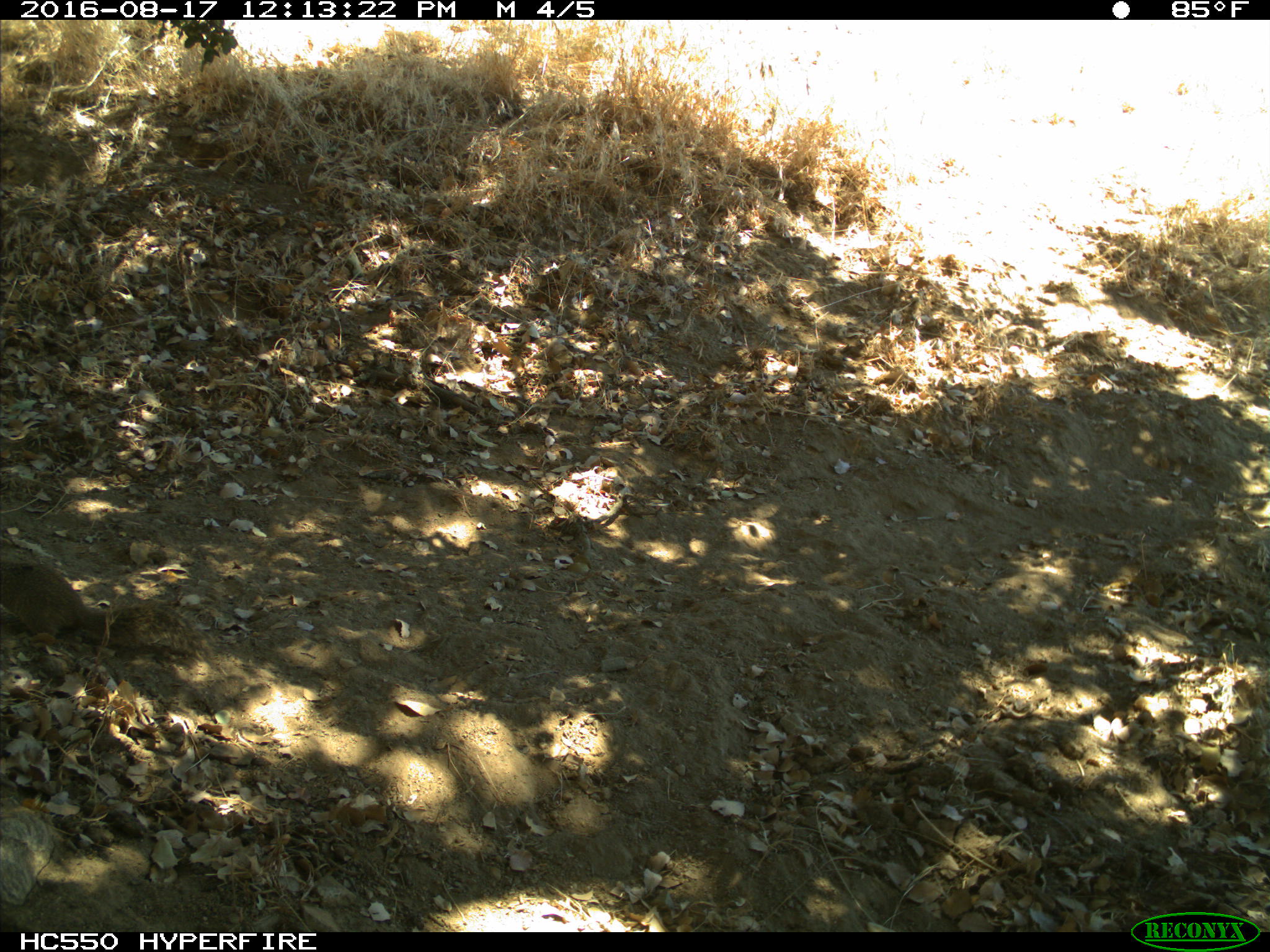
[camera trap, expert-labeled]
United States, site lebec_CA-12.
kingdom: Animalia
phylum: Chordata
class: Mammalia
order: Rodentia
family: Sciuridae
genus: Otospermophilus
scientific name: Otospermophilus beecheyi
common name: california ground squirrel